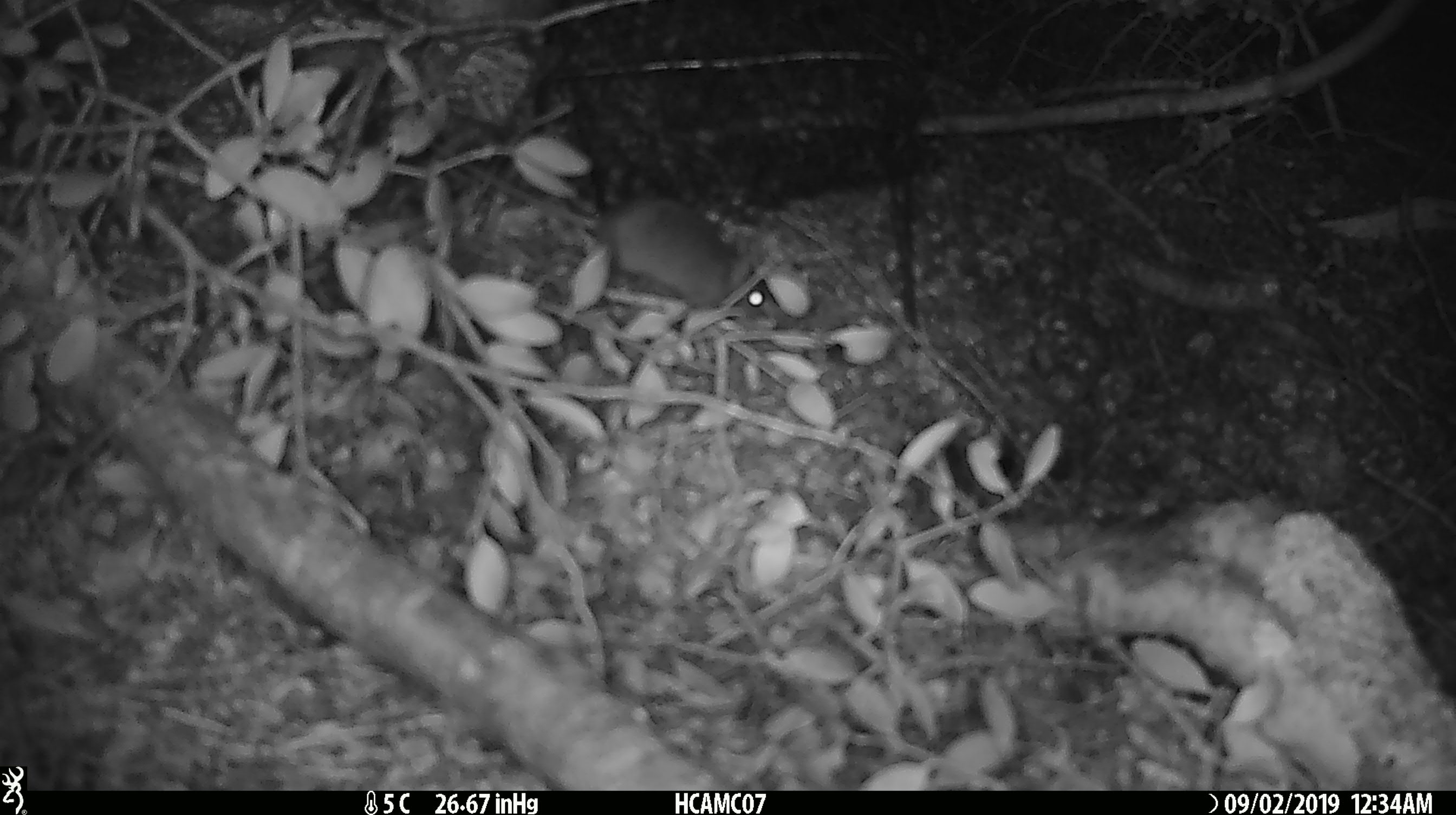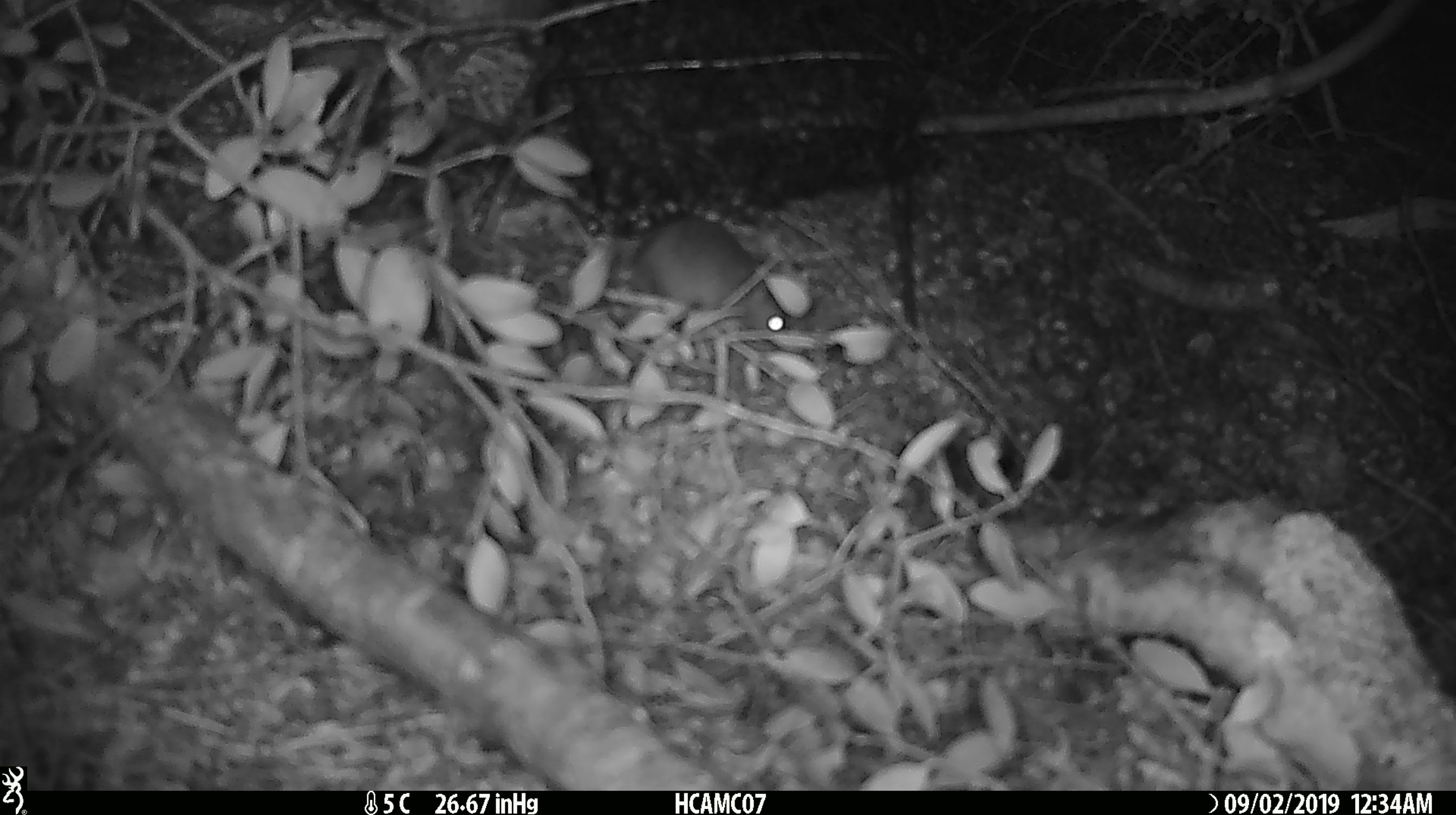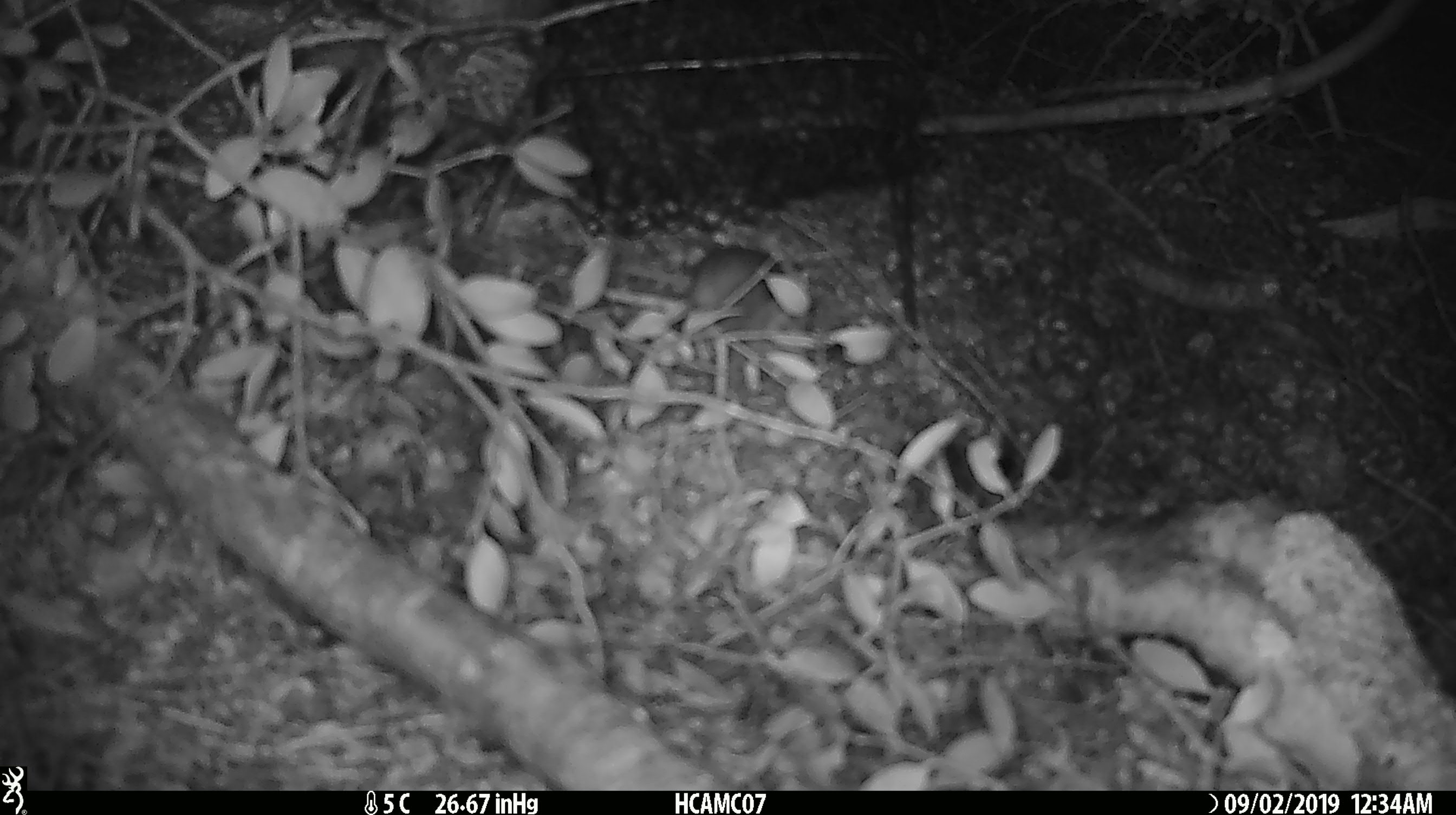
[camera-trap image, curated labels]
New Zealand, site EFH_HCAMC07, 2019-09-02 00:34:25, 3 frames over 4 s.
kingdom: Animalia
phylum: Chordata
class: Mammalia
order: Rodentia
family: Muridae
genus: Mus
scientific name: Mus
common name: mouse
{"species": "mouse (Mus)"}